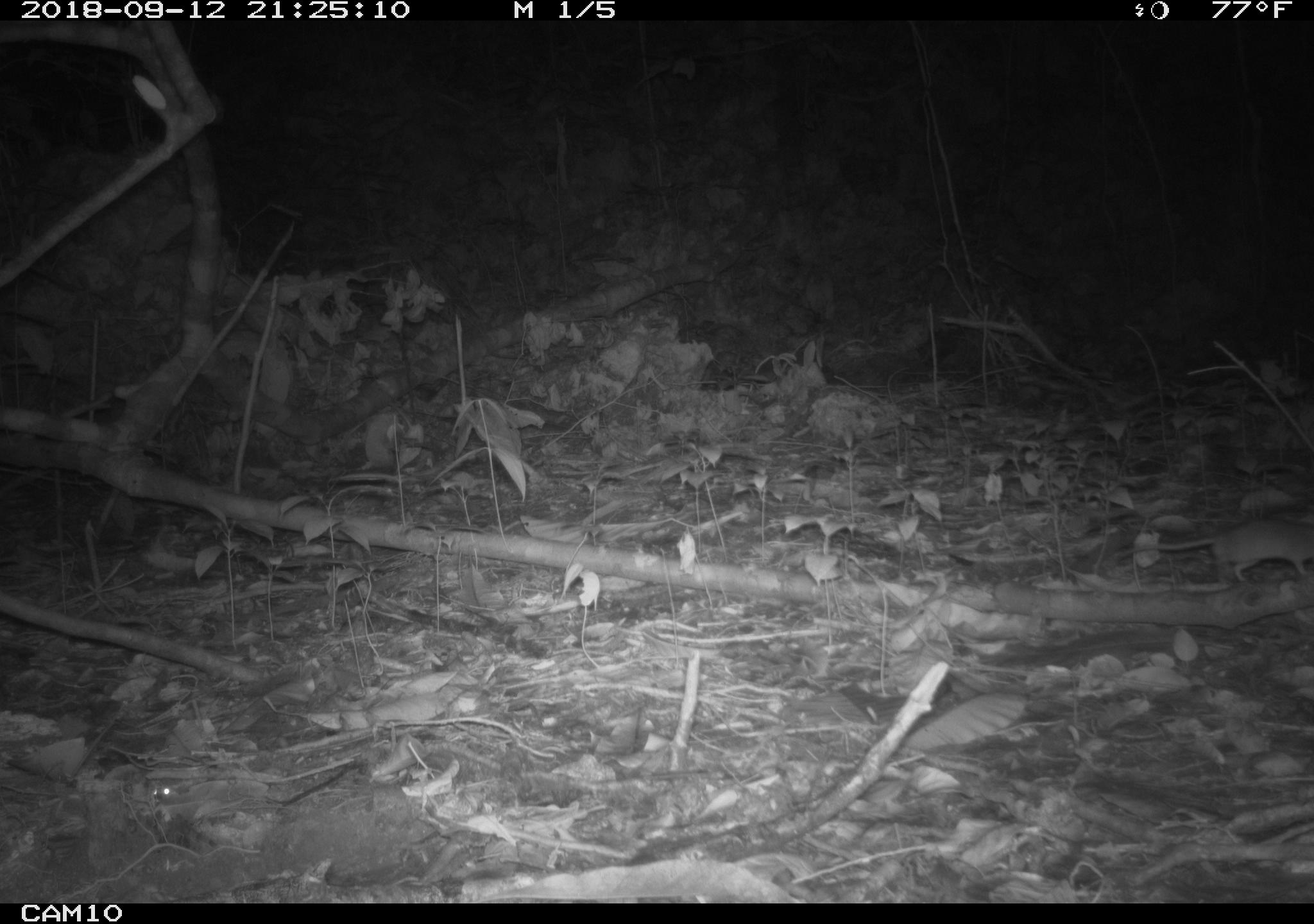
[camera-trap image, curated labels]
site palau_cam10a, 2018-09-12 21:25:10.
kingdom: Animalia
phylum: Chordata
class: Mammalia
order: Rodentia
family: Muridae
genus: Rattus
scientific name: Rattus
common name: rat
Rat (Rattus).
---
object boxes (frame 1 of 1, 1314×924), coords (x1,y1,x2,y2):
rat: (1129,513,1314,588)